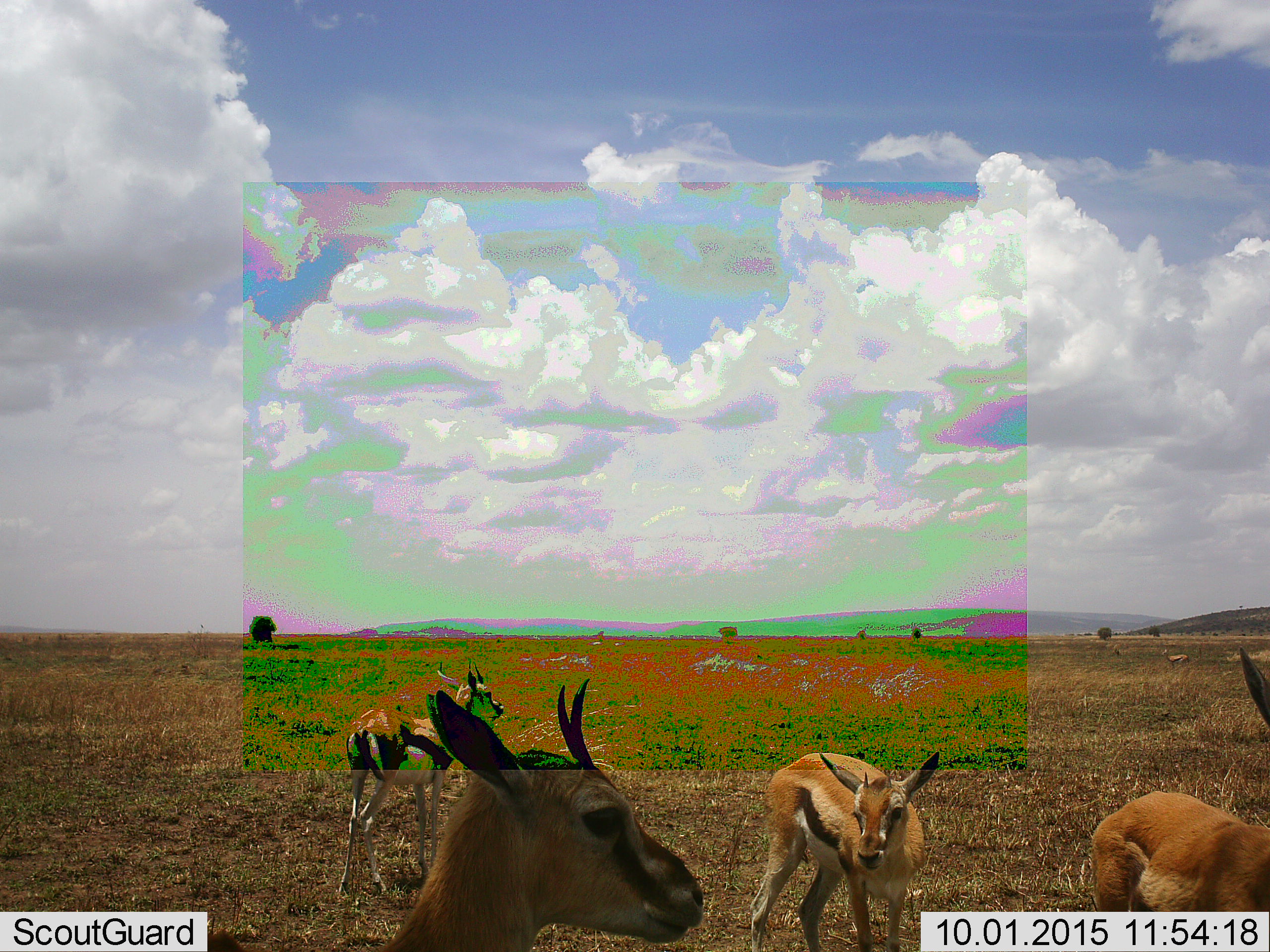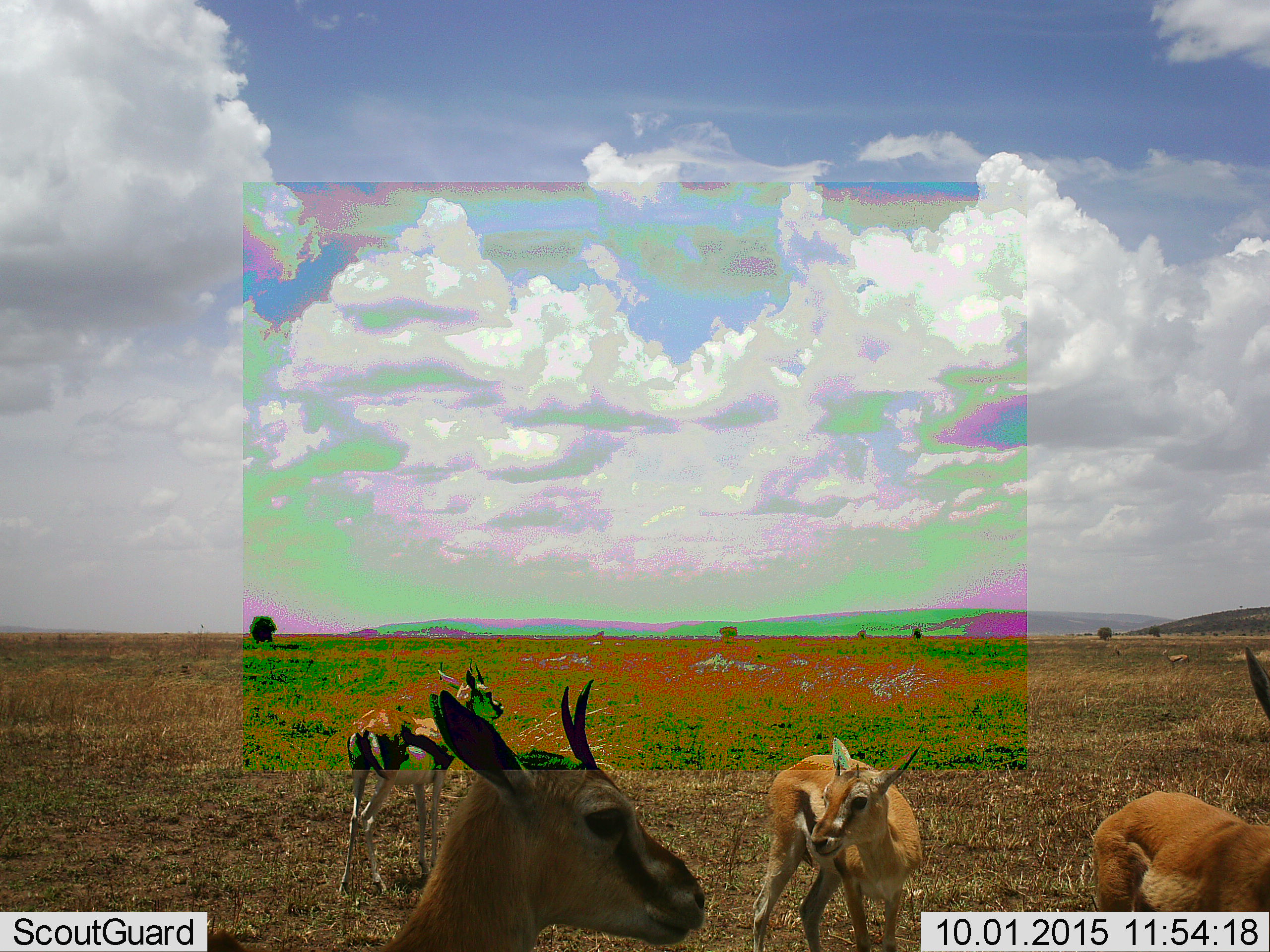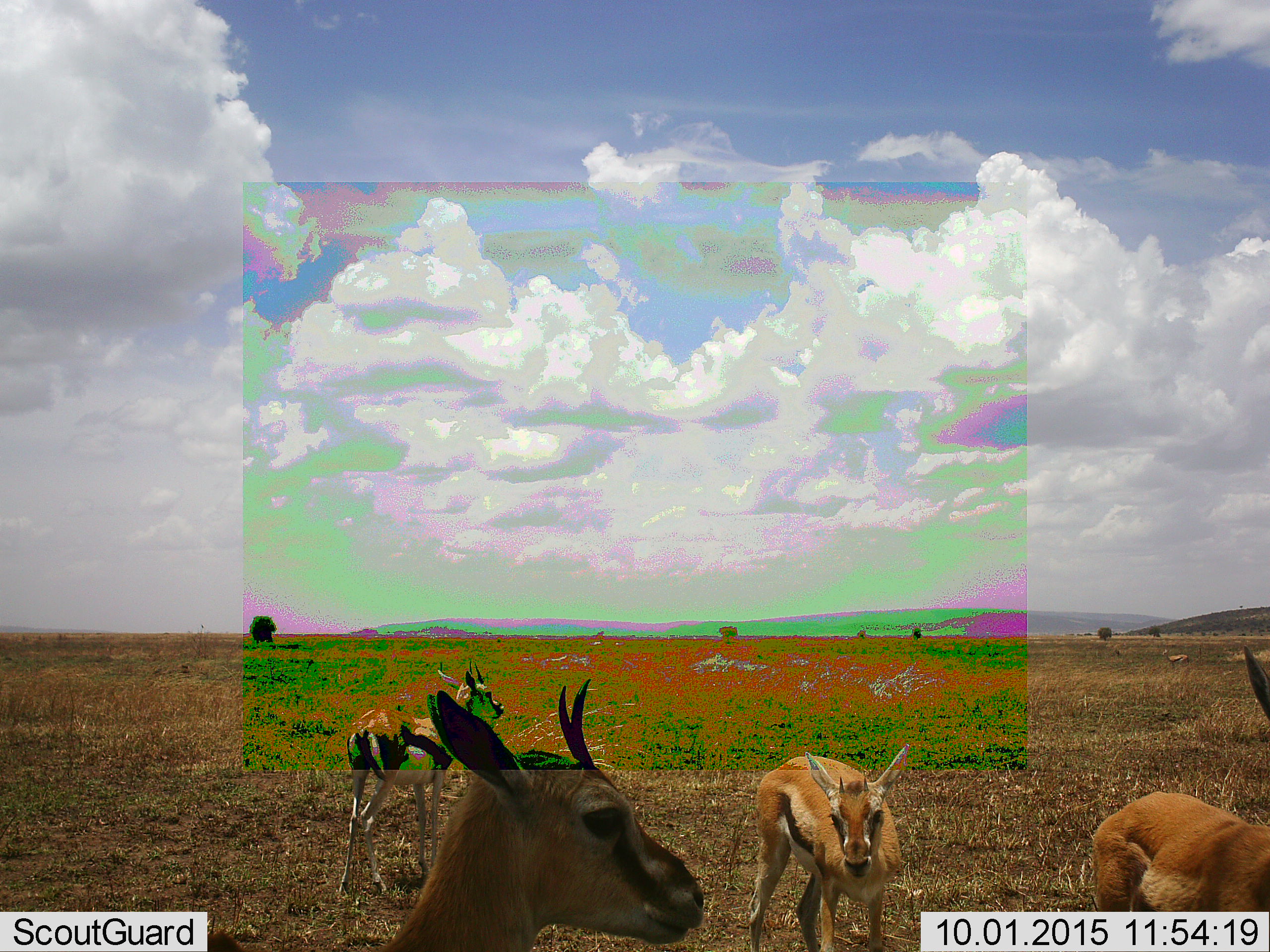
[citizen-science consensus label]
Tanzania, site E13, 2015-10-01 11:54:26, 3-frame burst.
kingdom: Animalia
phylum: Chordata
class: Mammalia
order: Artiodactyla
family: Bovidae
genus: Eudorcas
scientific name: Eudorcas thomsonii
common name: thomson's gazelle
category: gazellethomsons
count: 4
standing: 94%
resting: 0%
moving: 11%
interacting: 0%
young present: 39%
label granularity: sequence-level